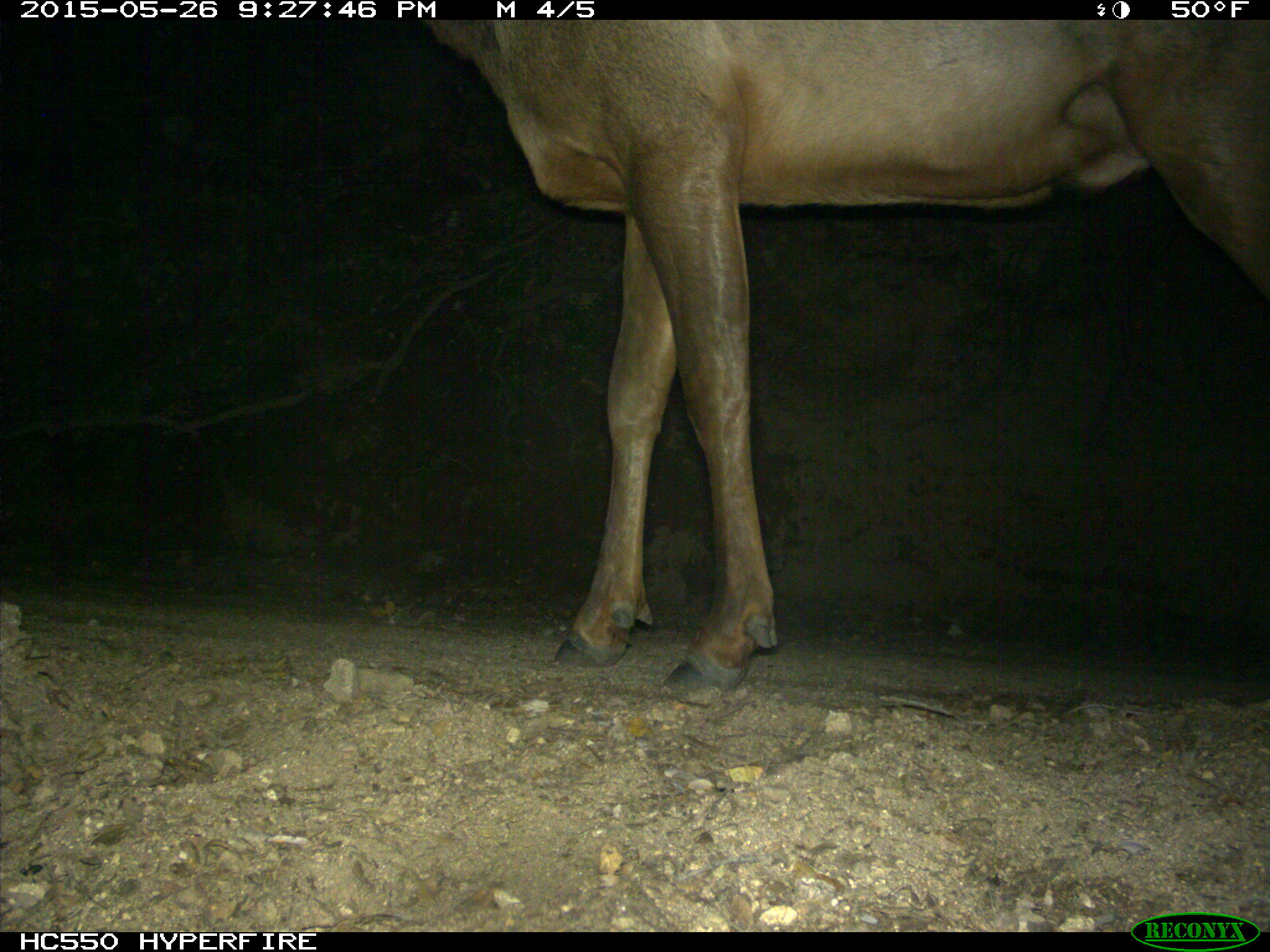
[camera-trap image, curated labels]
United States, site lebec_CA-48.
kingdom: Animalia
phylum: Chordata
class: Mammalia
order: Artiodactyla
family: Cervidae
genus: Cervus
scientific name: Cervus canadensis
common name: elk